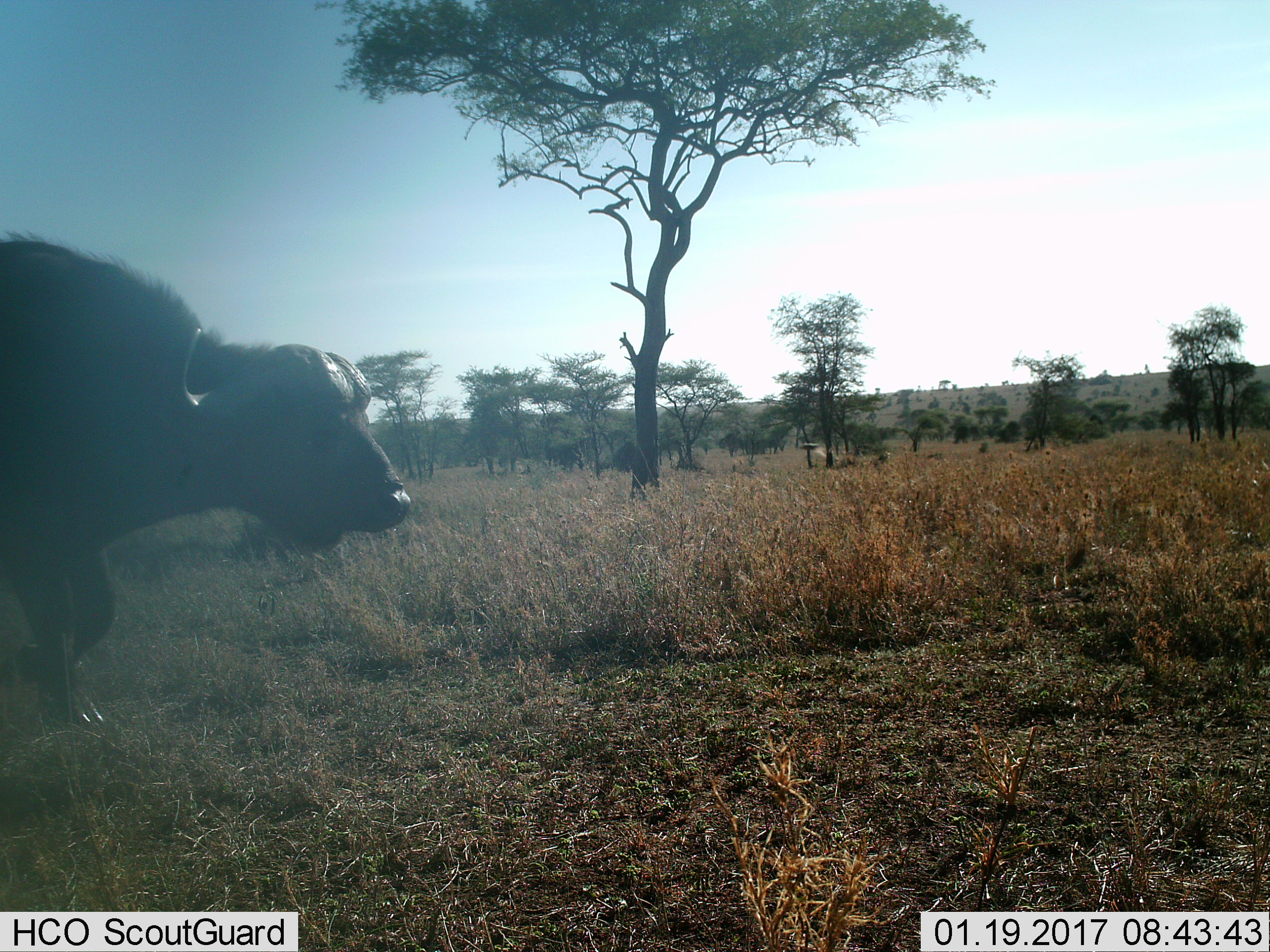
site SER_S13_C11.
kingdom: Animalia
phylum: Chordata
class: Mammalia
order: Artiodactyla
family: Bovidae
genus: Syncerus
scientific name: Syncerus caffer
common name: african buffalo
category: buffalo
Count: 1.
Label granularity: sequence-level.